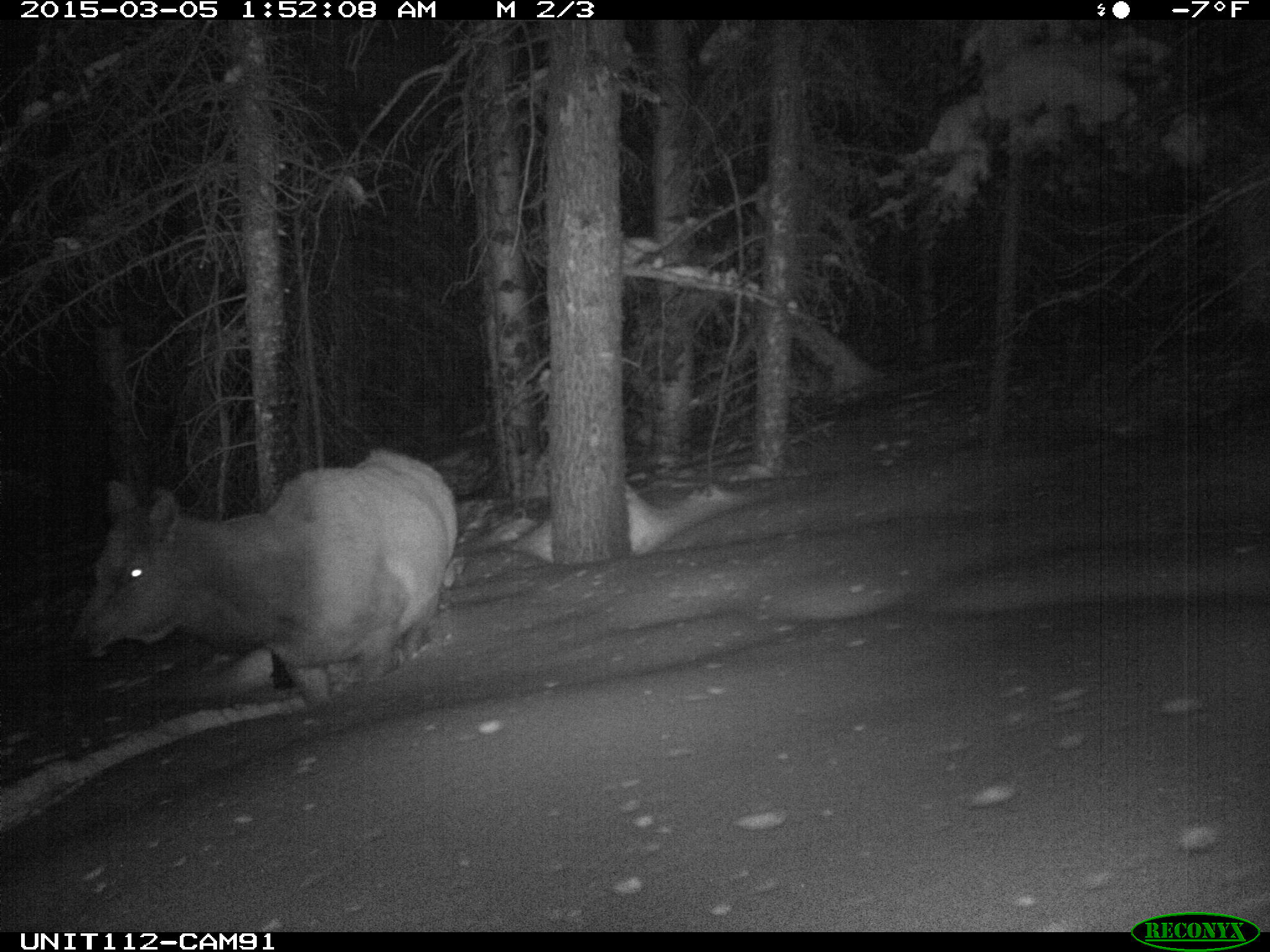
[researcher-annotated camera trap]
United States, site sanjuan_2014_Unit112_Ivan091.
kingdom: Animalia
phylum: Chordata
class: Mammalia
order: Artiodactyla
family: Cervidae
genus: Cervus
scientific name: Cervus elaphus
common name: red deer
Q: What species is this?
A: Cervus elaphus (red deer).